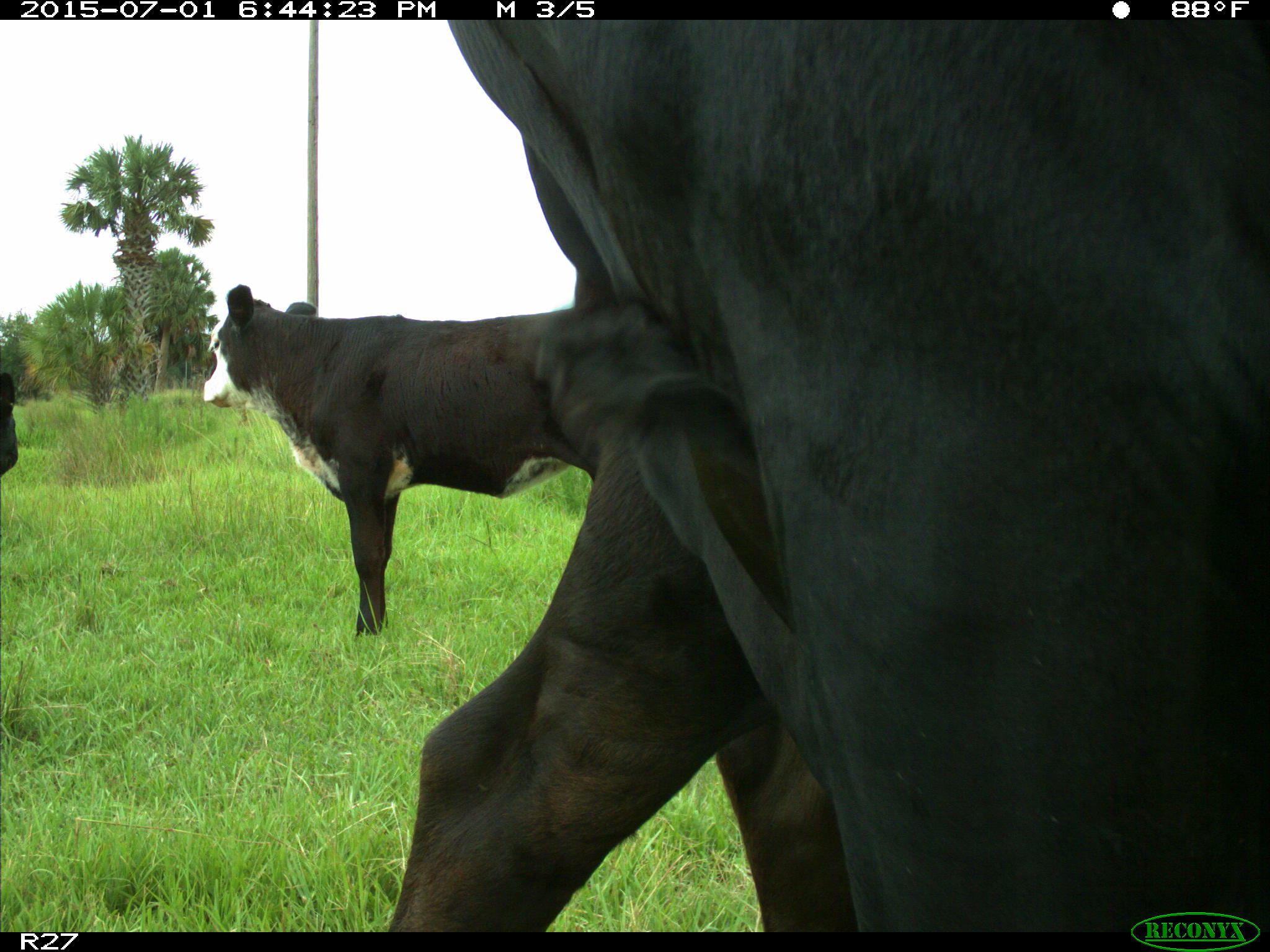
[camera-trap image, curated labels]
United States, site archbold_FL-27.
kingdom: Animalia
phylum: Chordata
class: Mammalia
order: Artiodactyla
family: Bovidae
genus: Bos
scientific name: Bos taurus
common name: domestic cow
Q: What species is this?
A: Bos taurus (domestic cow).